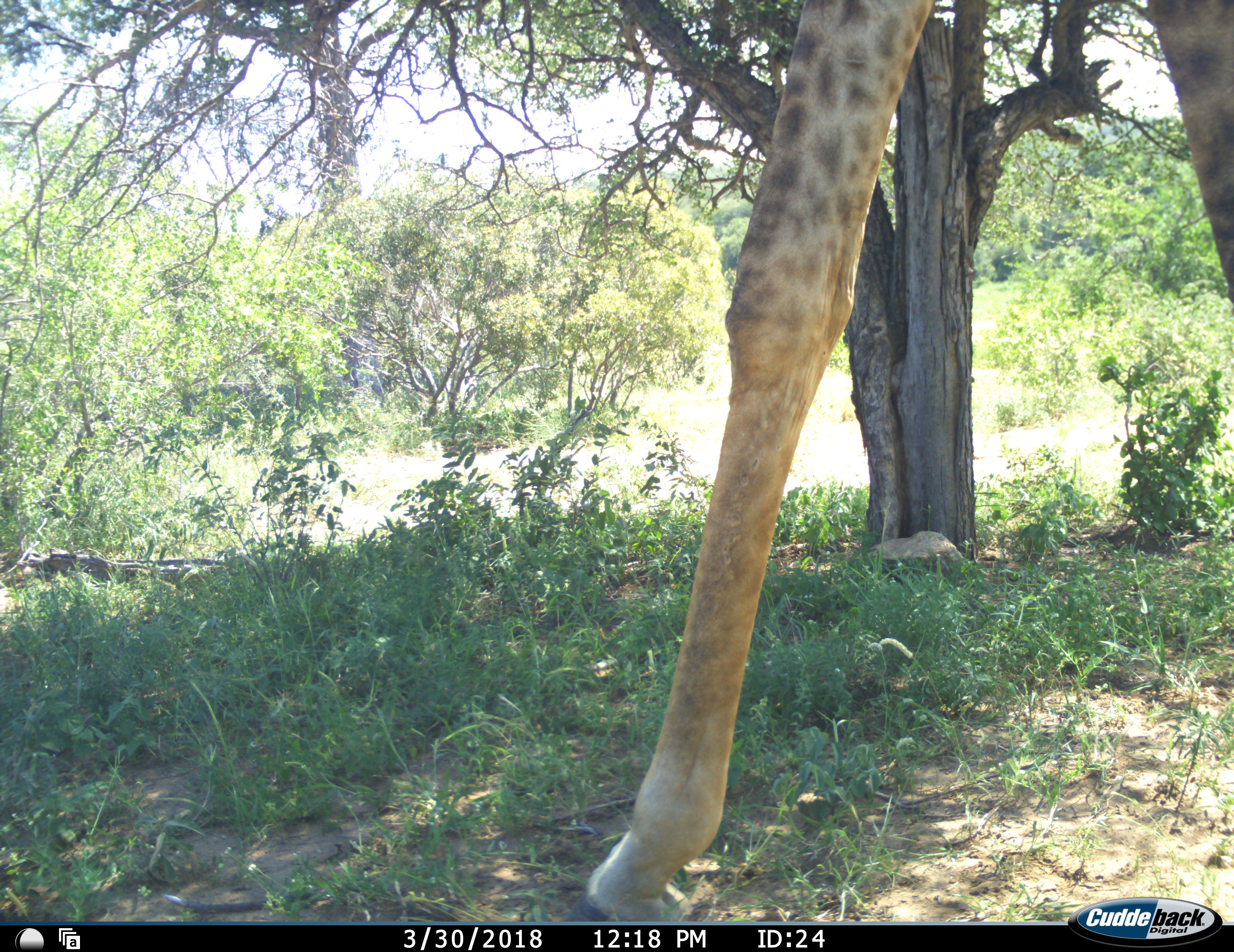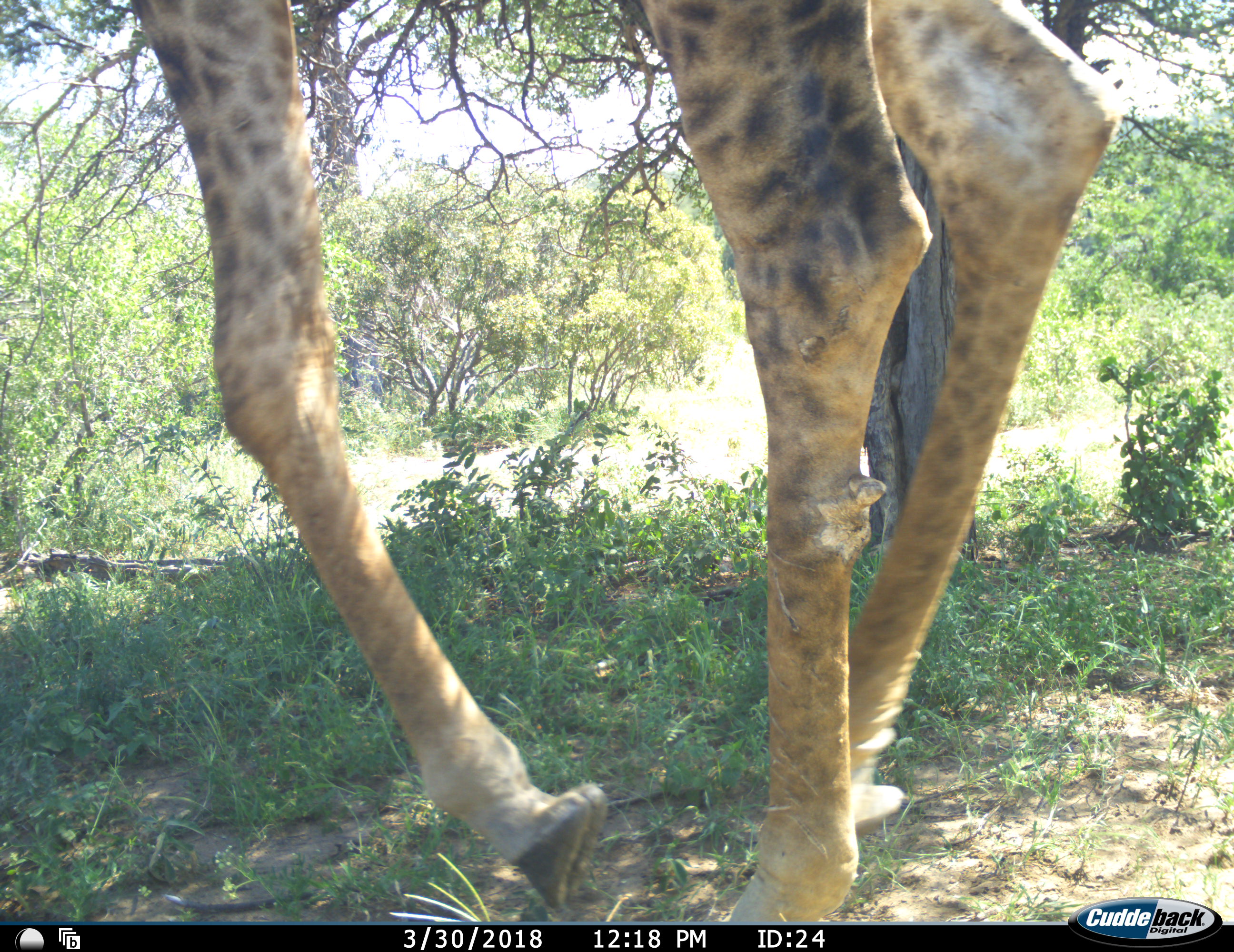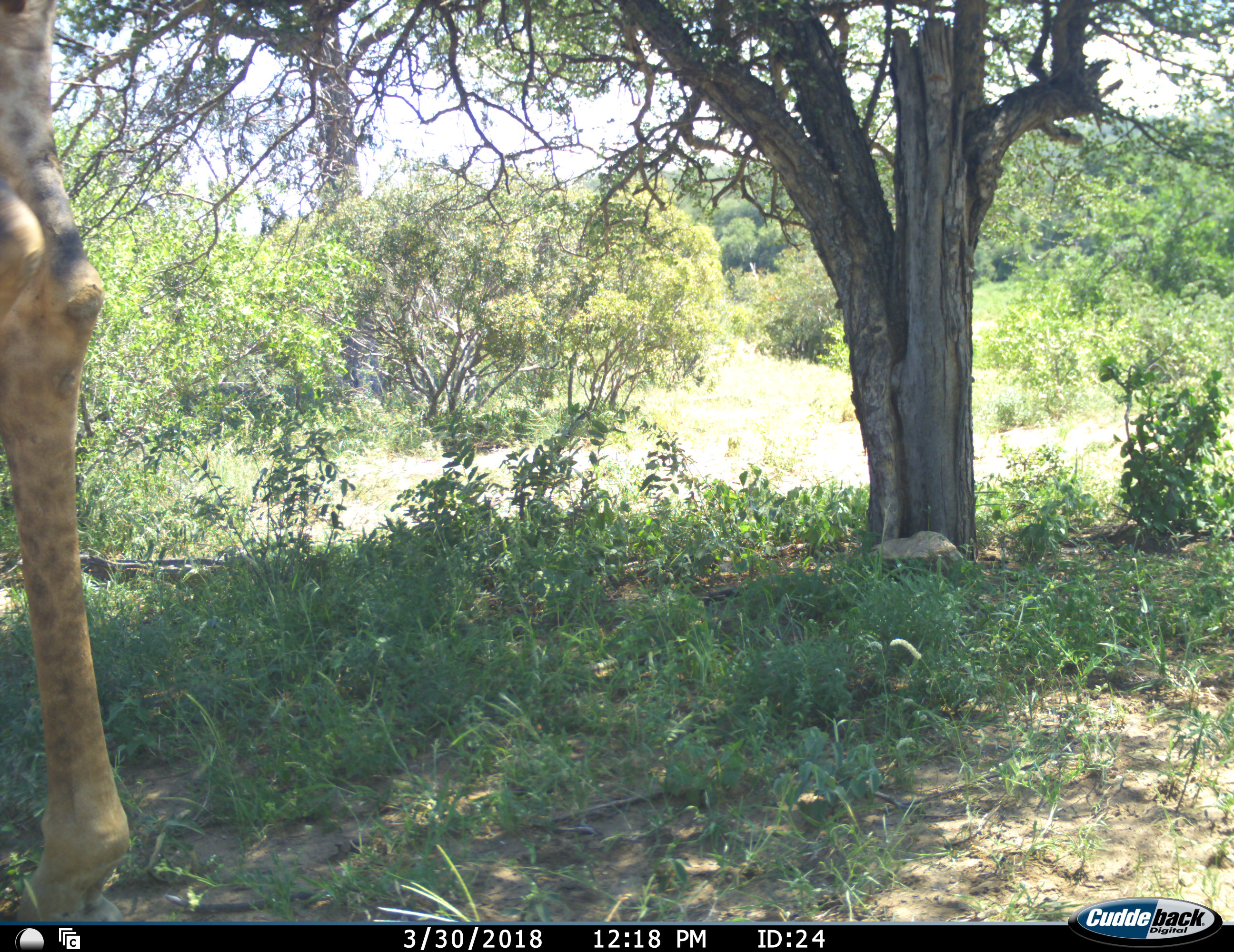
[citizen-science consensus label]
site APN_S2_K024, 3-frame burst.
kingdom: Animalia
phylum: Chordata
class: Mammalia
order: Artiodactyla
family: Giraffidae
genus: Giraffa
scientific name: Giraffa camelopardalis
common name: giraffe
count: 1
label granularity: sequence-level